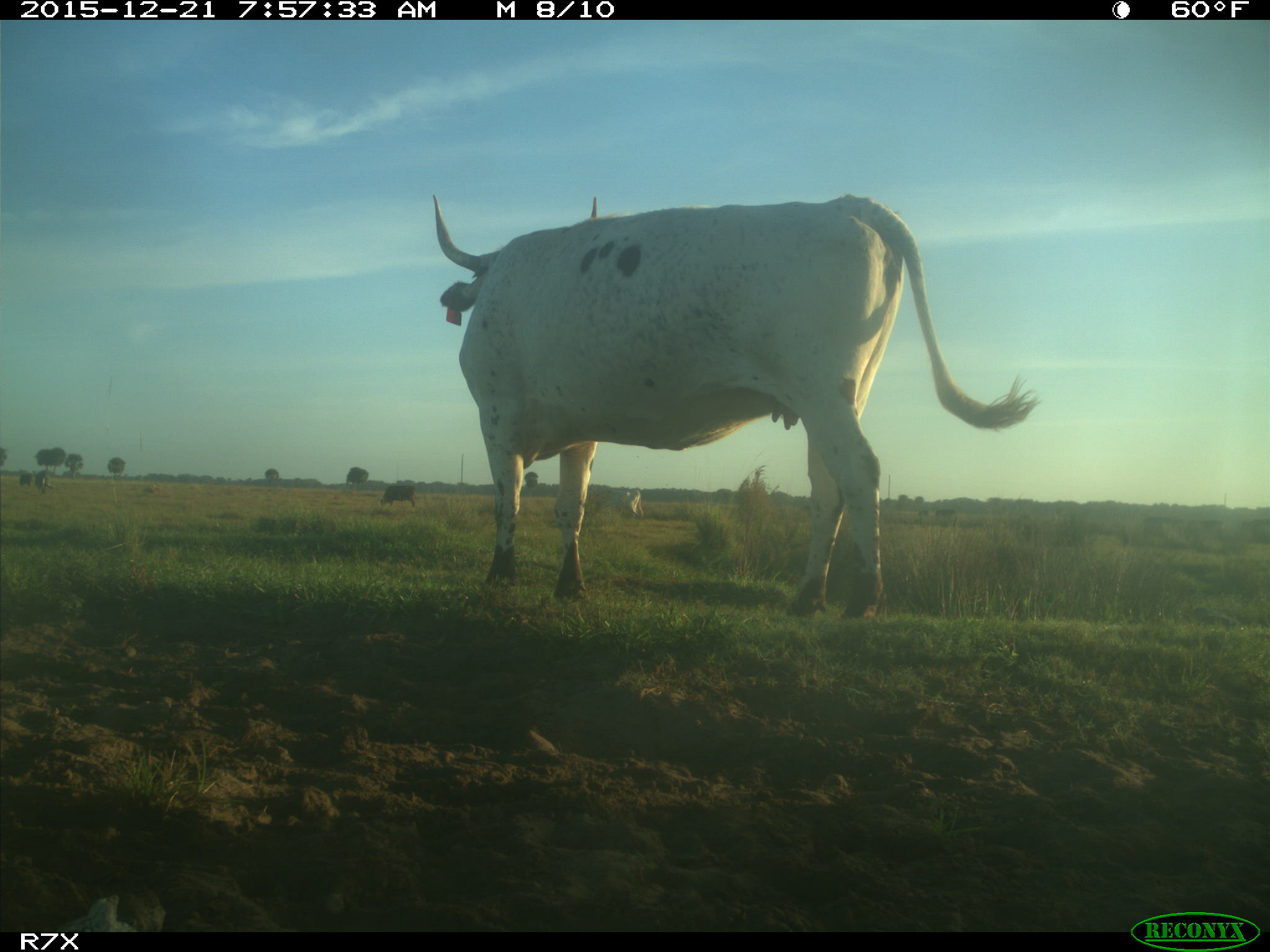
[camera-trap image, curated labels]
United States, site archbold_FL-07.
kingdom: Animalia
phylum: Chordata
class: Mammalia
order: Artiodactyla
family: Bovidae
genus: Bos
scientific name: Bos taurus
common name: domestic cow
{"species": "Bos taurus (domestic cow)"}